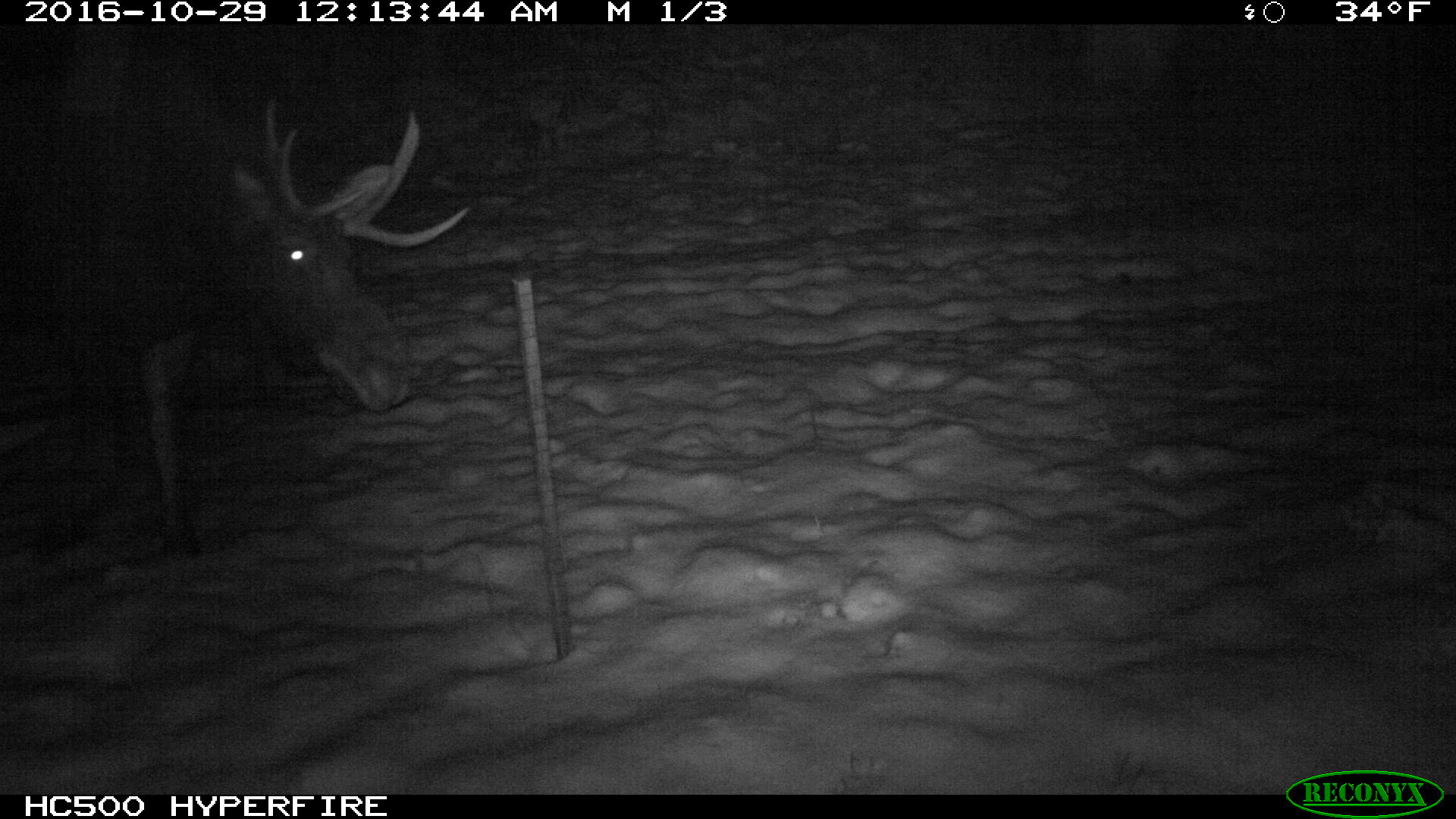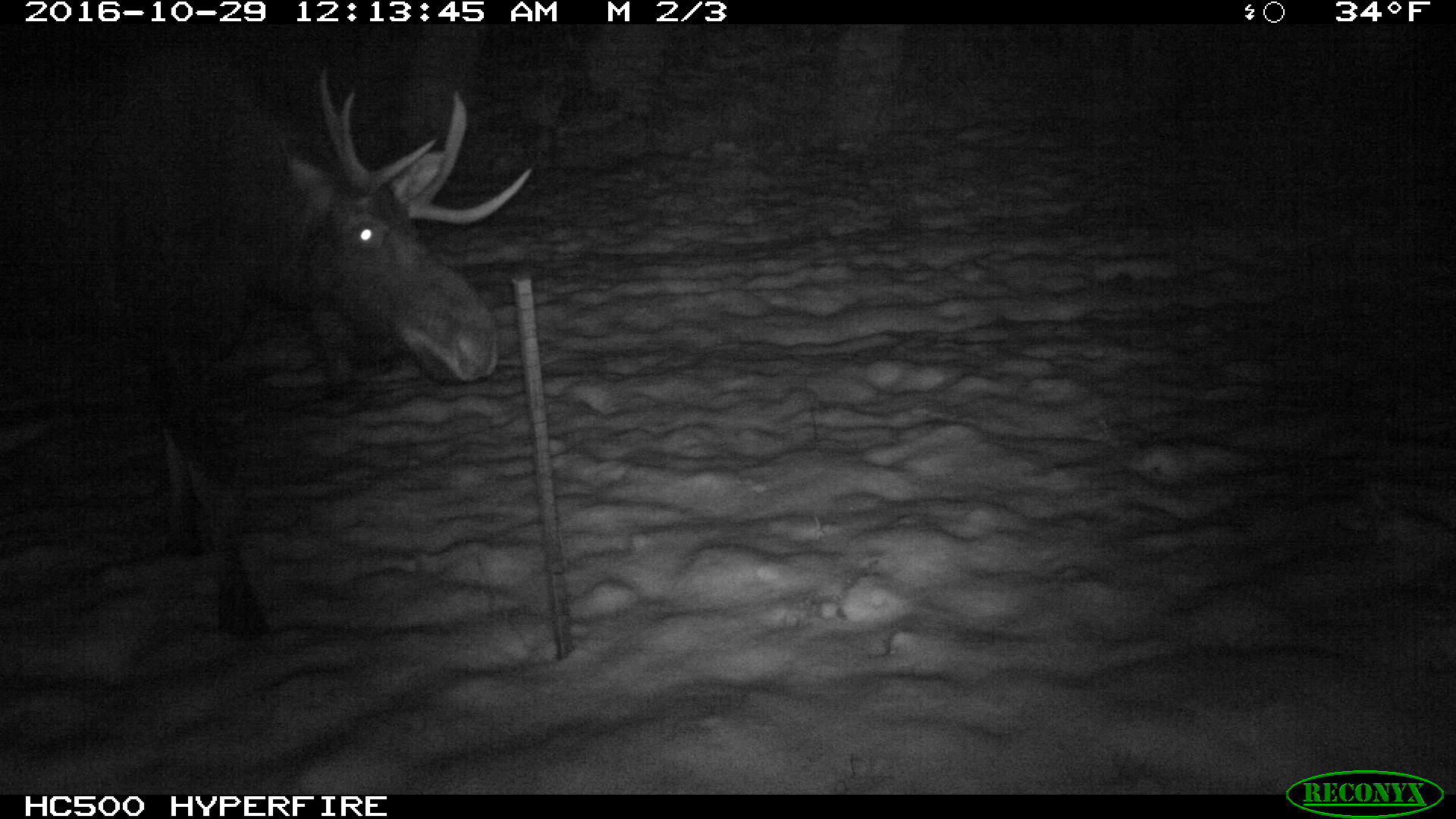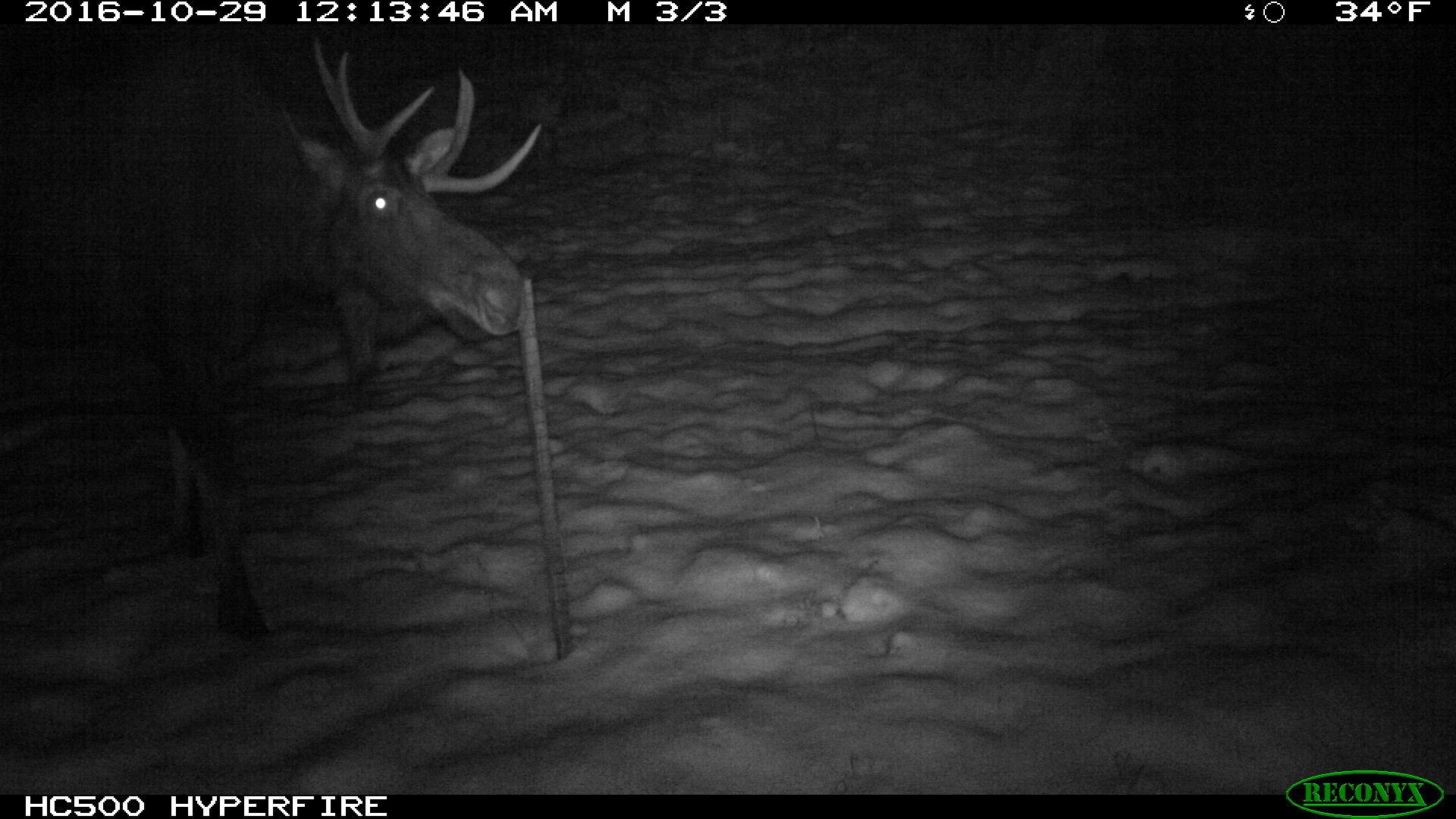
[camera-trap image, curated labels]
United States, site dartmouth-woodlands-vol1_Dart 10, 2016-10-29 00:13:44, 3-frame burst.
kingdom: Animalia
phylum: Chordata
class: Mammalia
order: Artiodactyla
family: Cervidae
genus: Alces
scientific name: Alces alces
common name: moose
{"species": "moose (Alces alces)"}